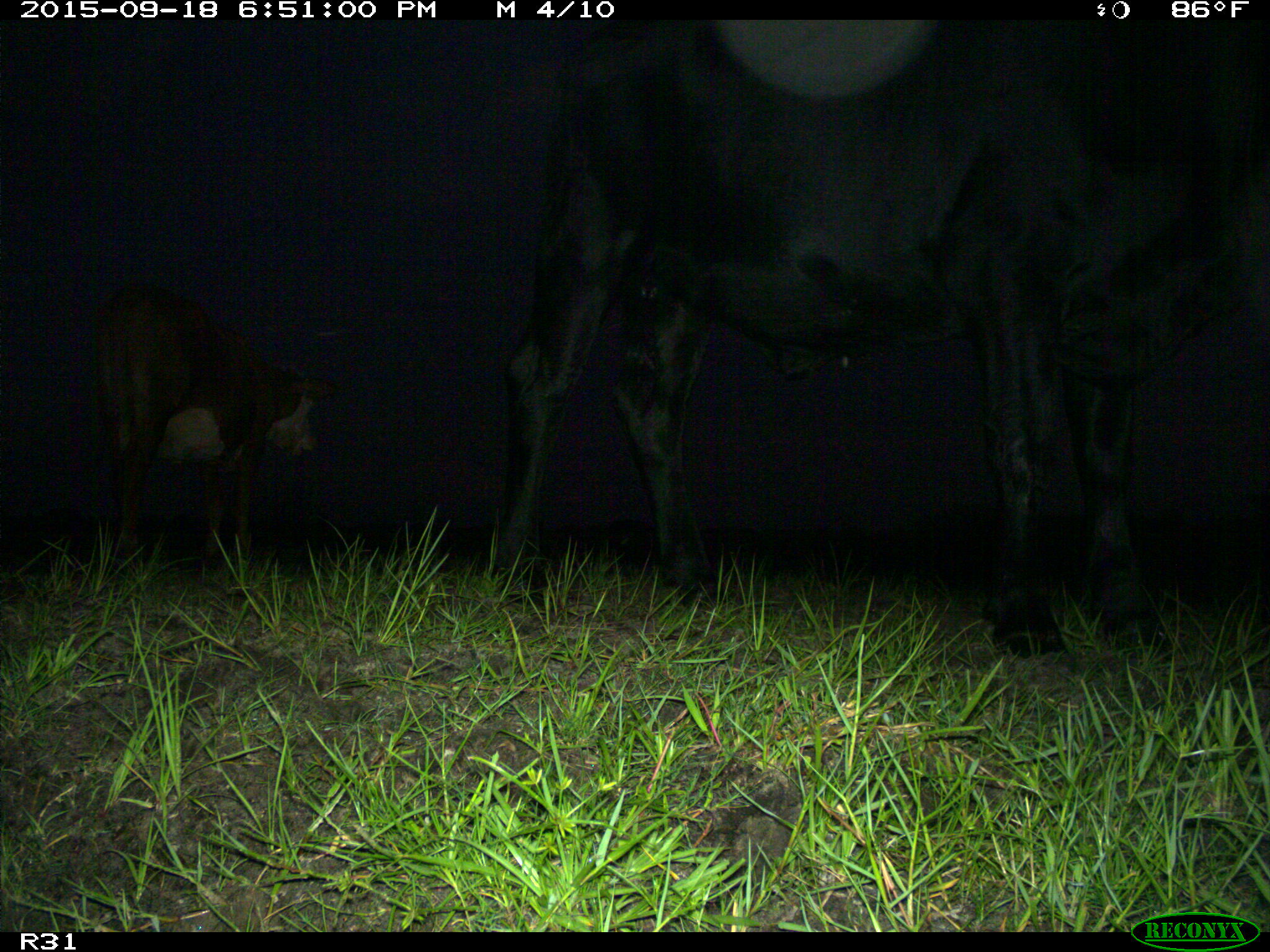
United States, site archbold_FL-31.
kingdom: Animalia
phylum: Chordata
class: Mammalia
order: Artiodactyla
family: Bovidae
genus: Bos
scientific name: Bos taurus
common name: domestic cow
Bos taurus (domestic cow).